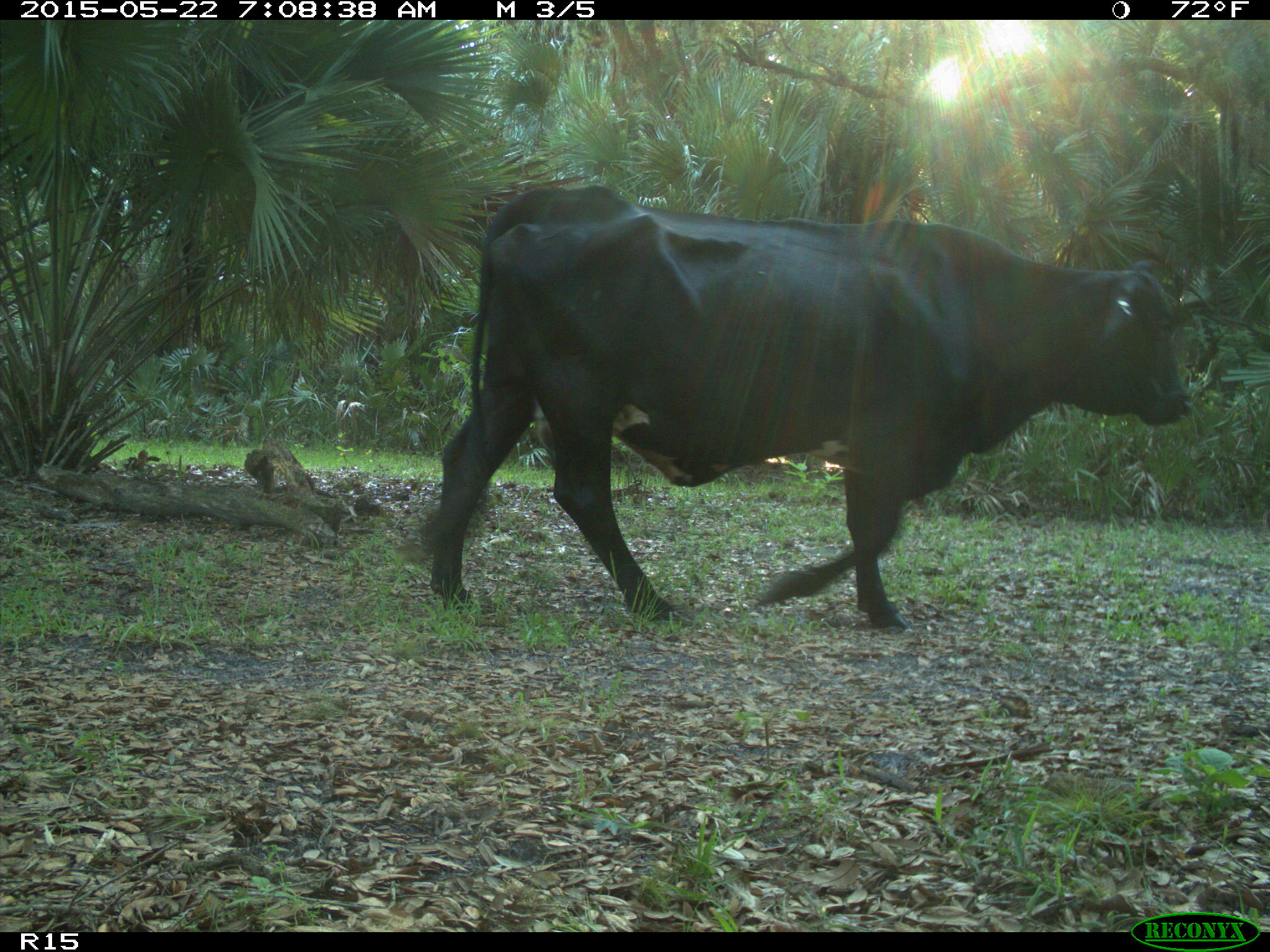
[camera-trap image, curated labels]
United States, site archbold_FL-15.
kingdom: Animalia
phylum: Chordata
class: Mammalia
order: Artiodactyla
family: Bovidae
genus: Bos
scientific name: Bos taurus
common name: domestic cow